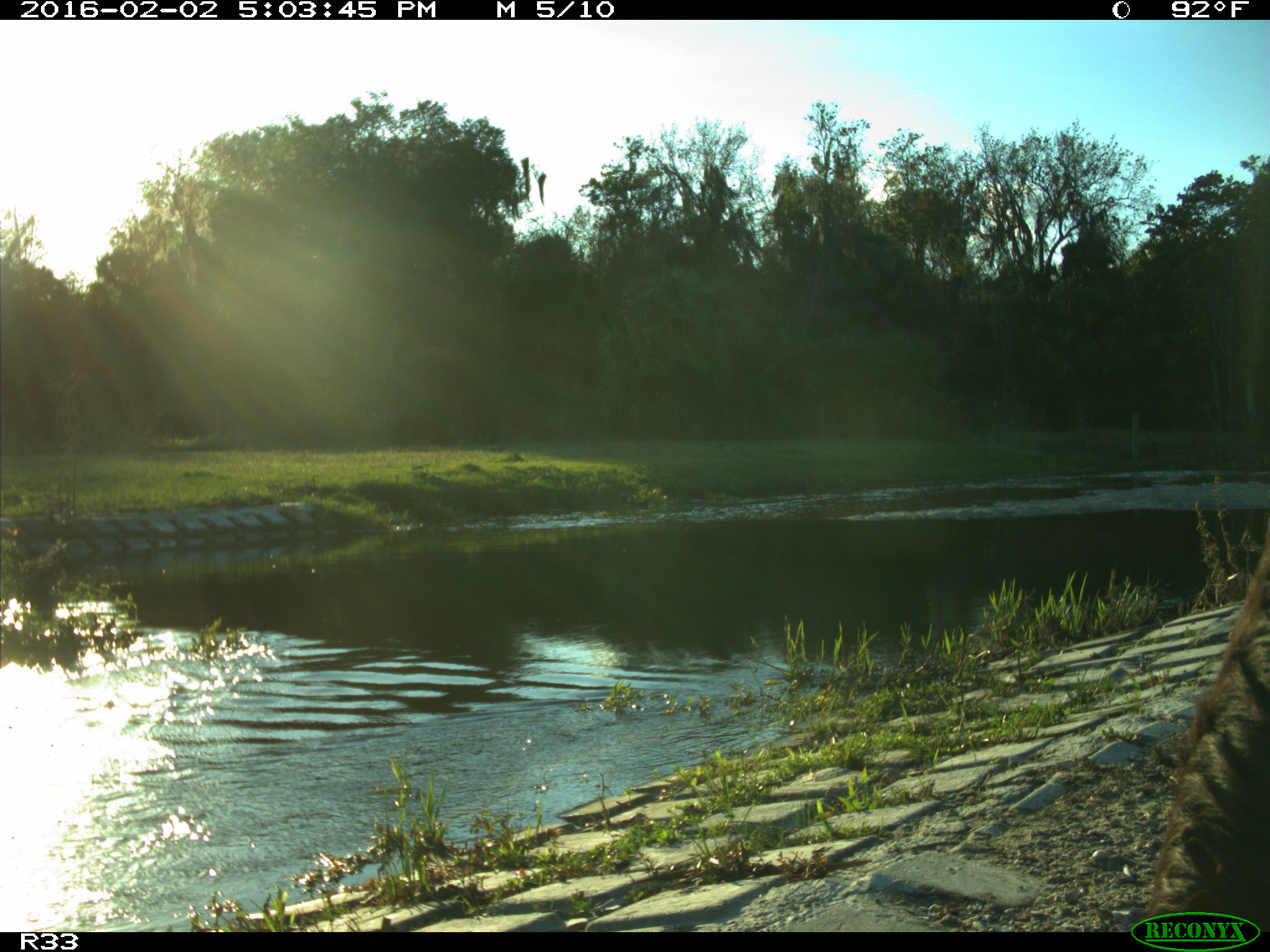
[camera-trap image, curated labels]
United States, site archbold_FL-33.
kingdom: Animalia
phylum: Chordata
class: Mammalia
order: Artiodactyla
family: Bovidae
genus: Bos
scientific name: Bos taurus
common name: domestic cow